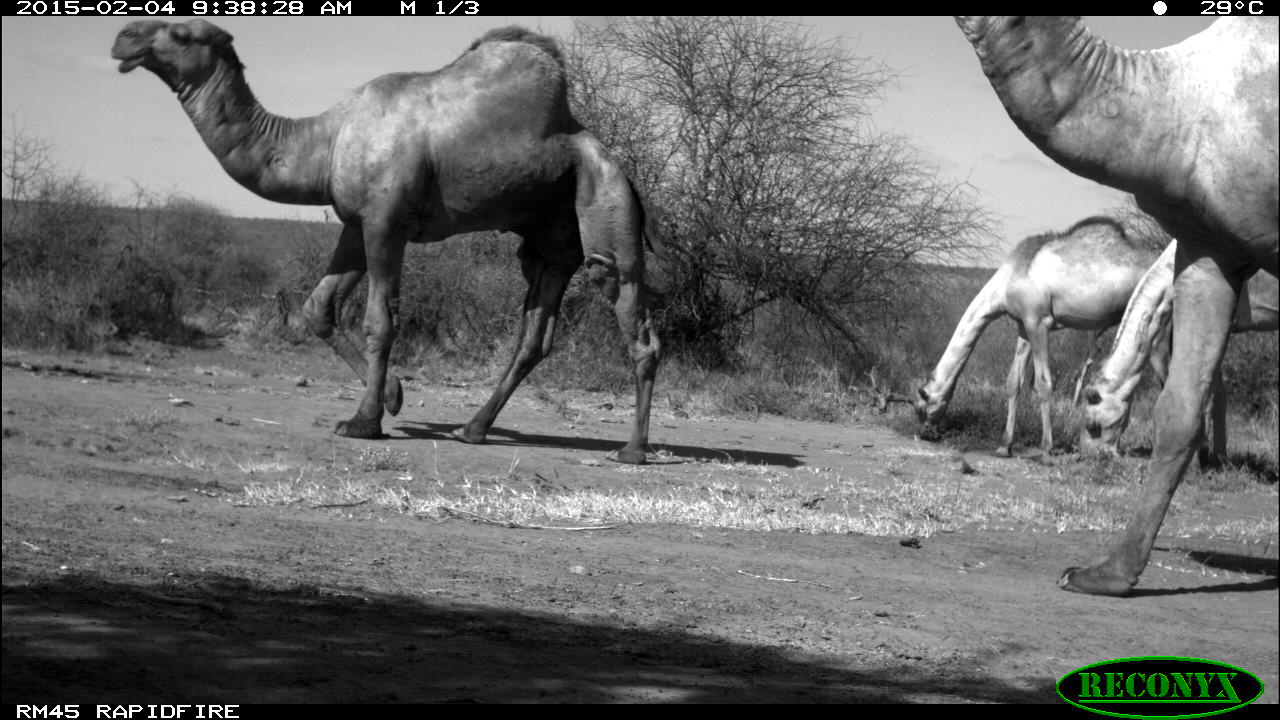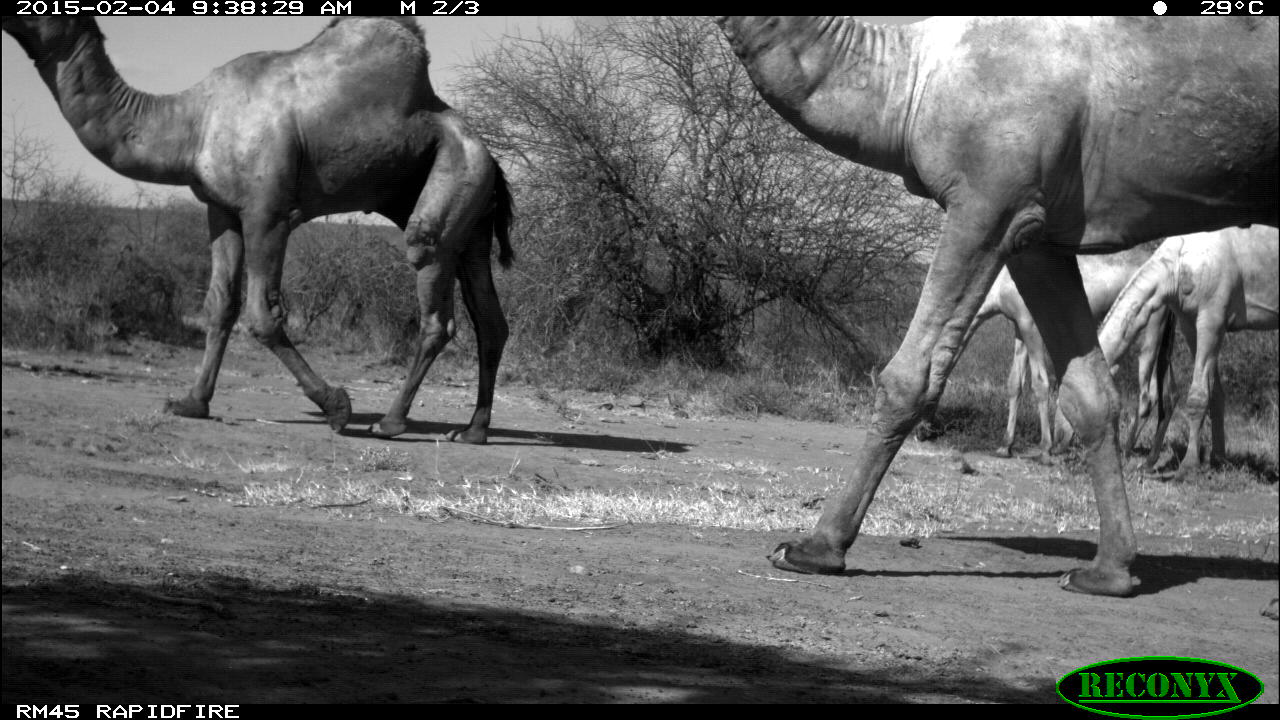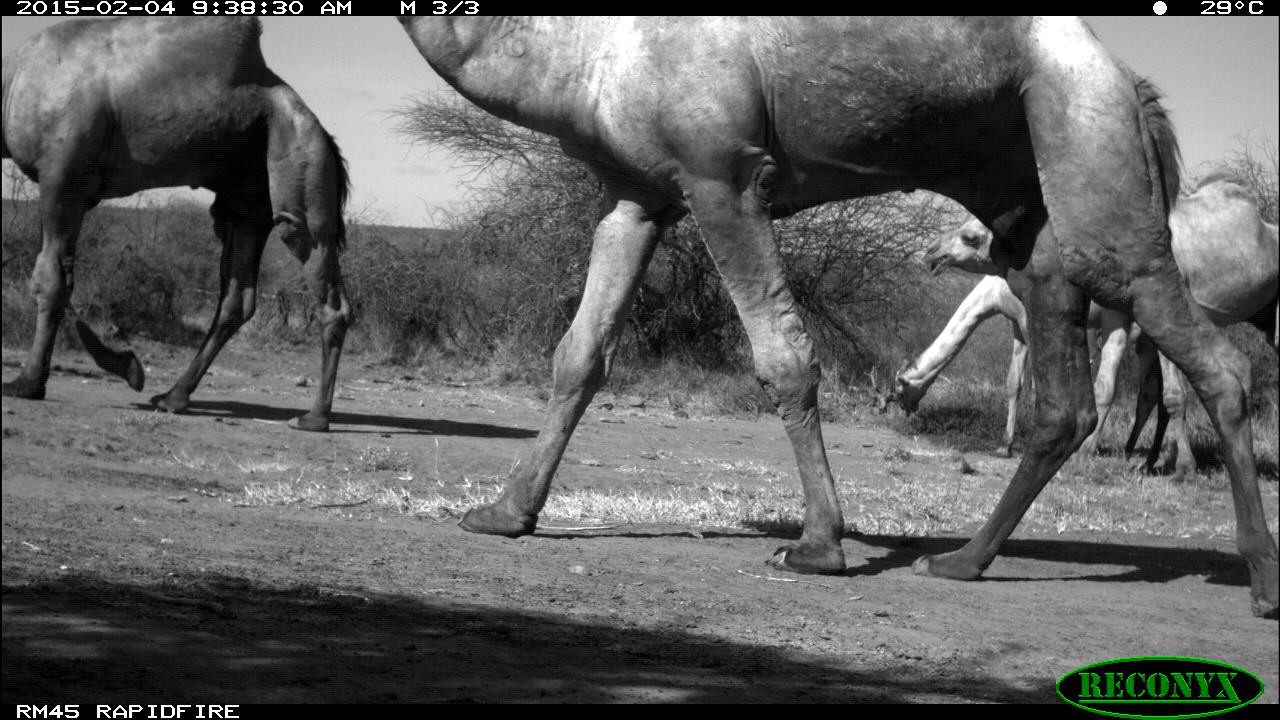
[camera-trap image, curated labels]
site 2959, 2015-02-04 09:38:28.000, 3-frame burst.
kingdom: Animalia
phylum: Chordata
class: Mammalia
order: Artiodactyla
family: Camelidae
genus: Camelus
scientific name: Camelus dromedarius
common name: dromedary camel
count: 4